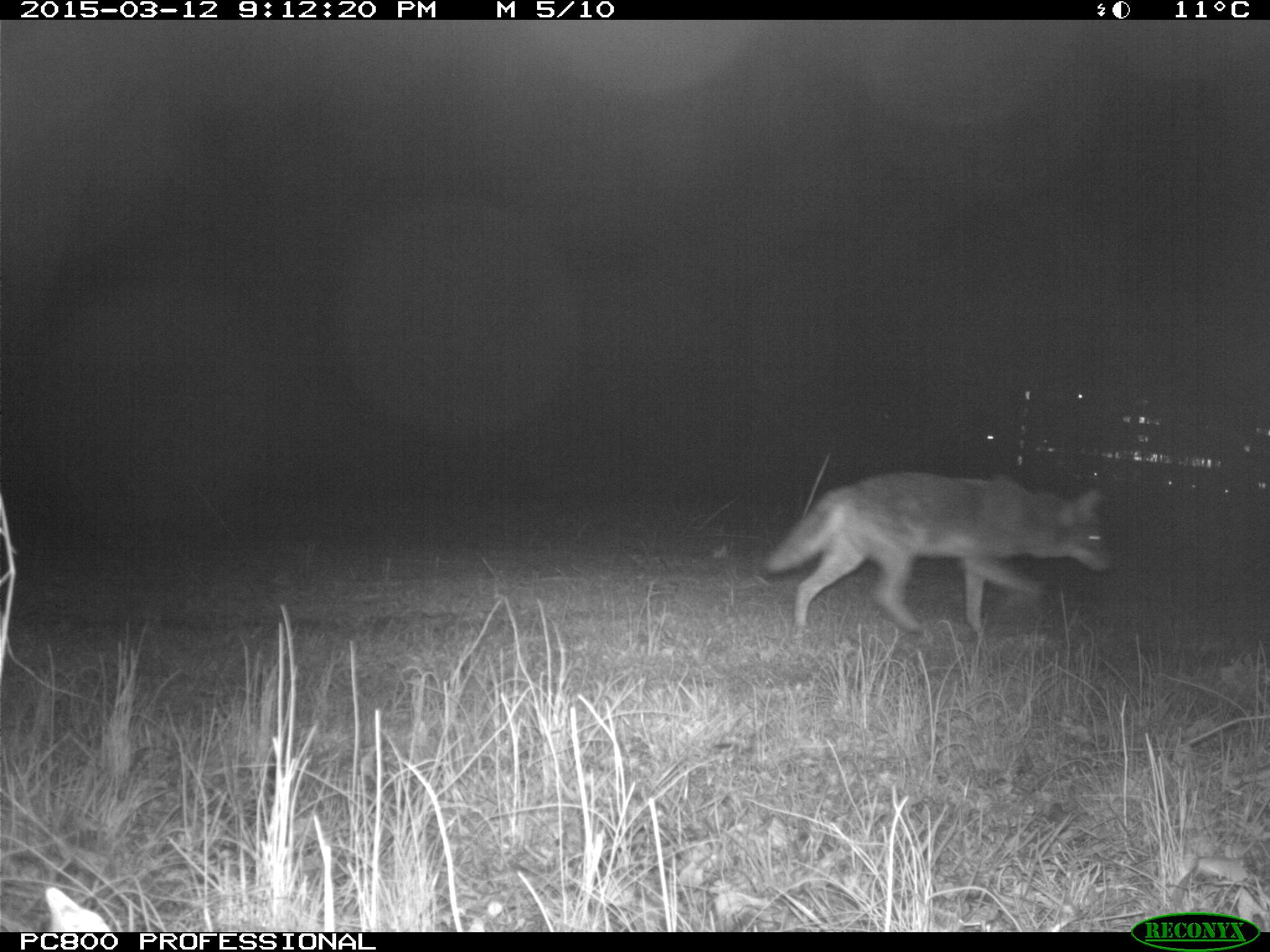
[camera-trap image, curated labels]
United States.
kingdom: Animalia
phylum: Chordata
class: Mammalia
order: Carnivora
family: Canidae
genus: Canis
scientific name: Canis latrans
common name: coyote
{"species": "Coyote (Canis latrans)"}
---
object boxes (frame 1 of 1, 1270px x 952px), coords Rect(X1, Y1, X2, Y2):
Coyote: Rect(762, 445, 1126, 659)